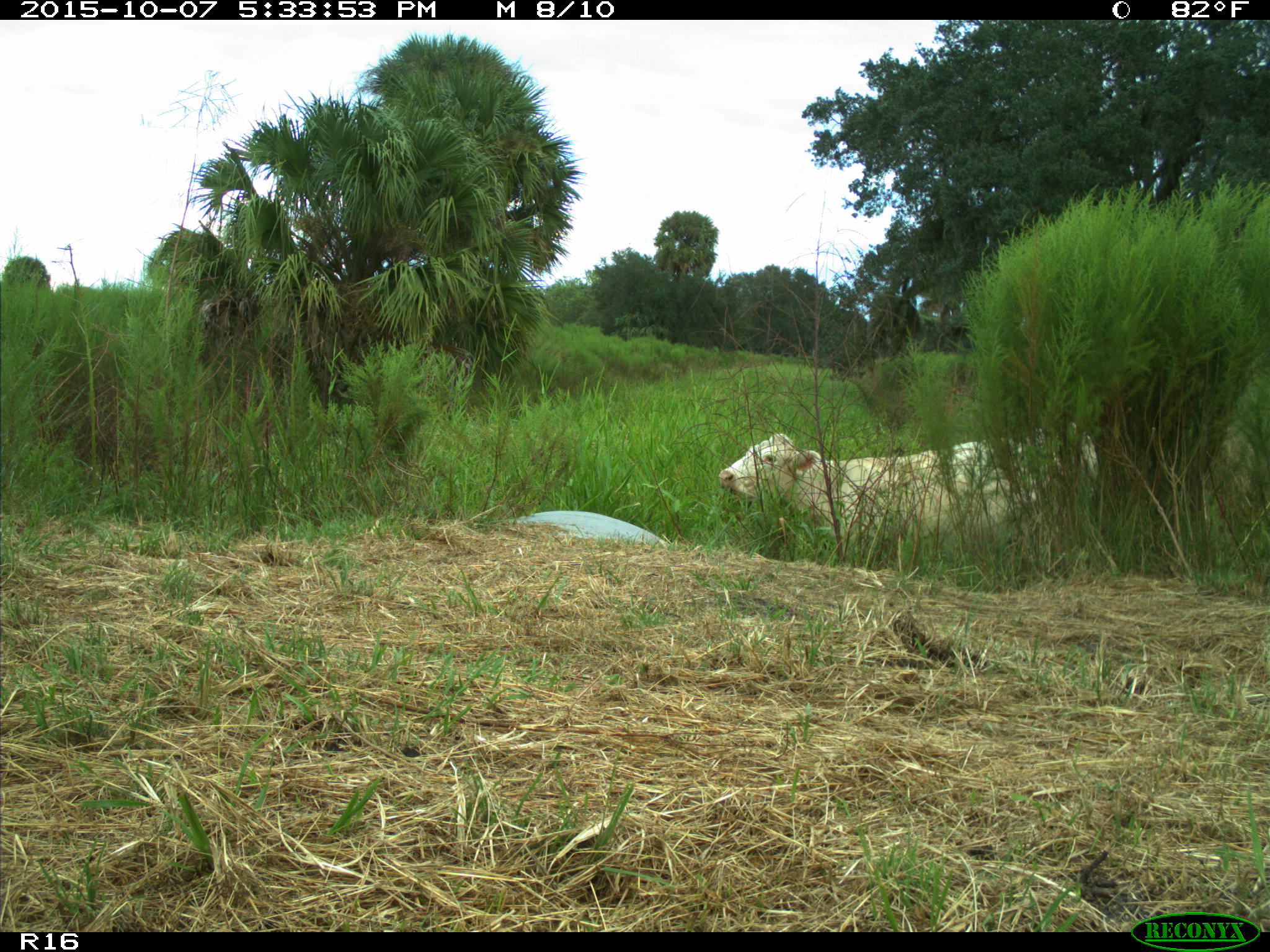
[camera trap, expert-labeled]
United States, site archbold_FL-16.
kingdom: Animalia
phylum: Chordata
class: Mammalia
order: Artiodactyla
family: Bovidae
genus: Bos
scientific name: Bos taurus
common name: domestic cow